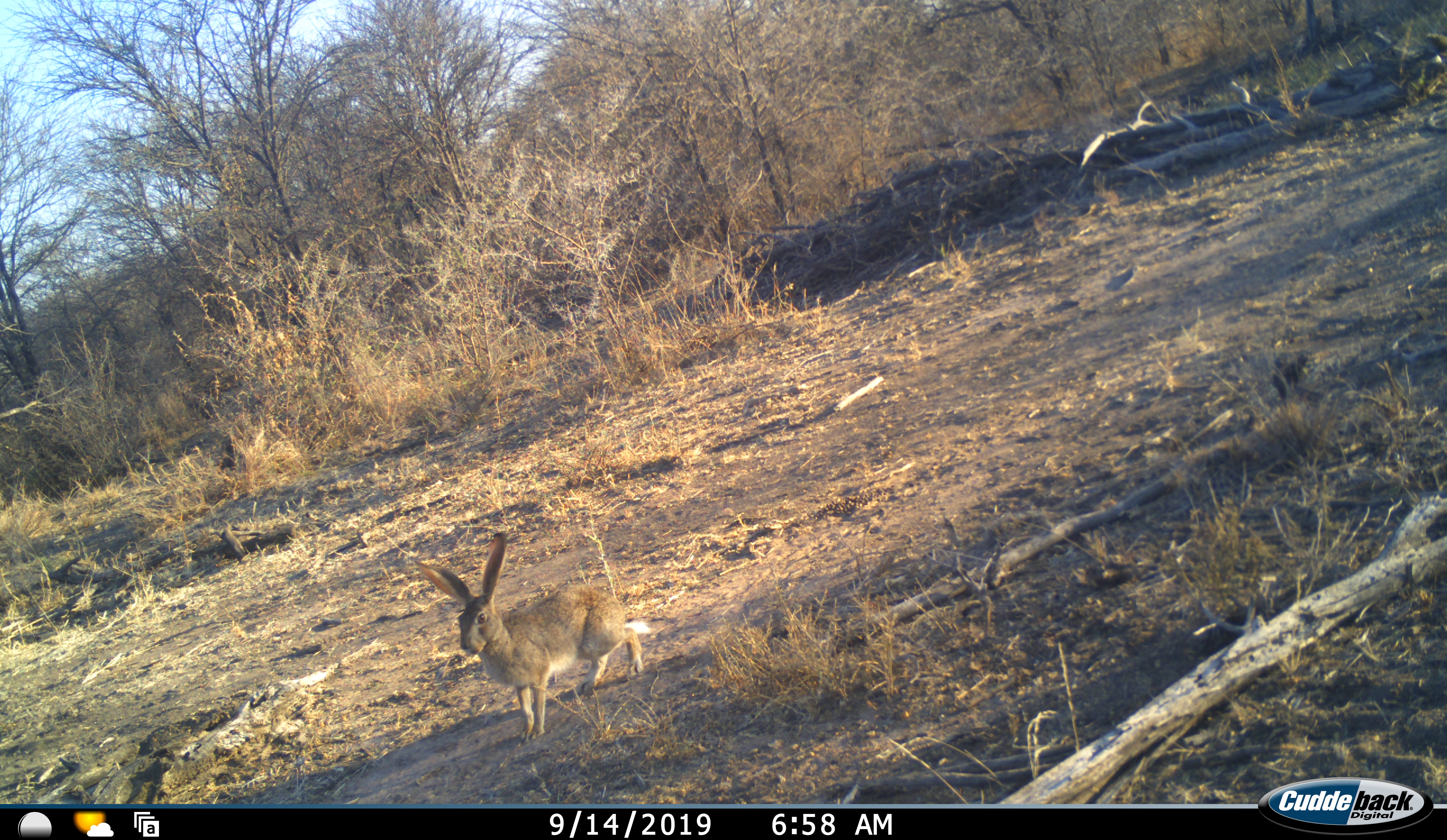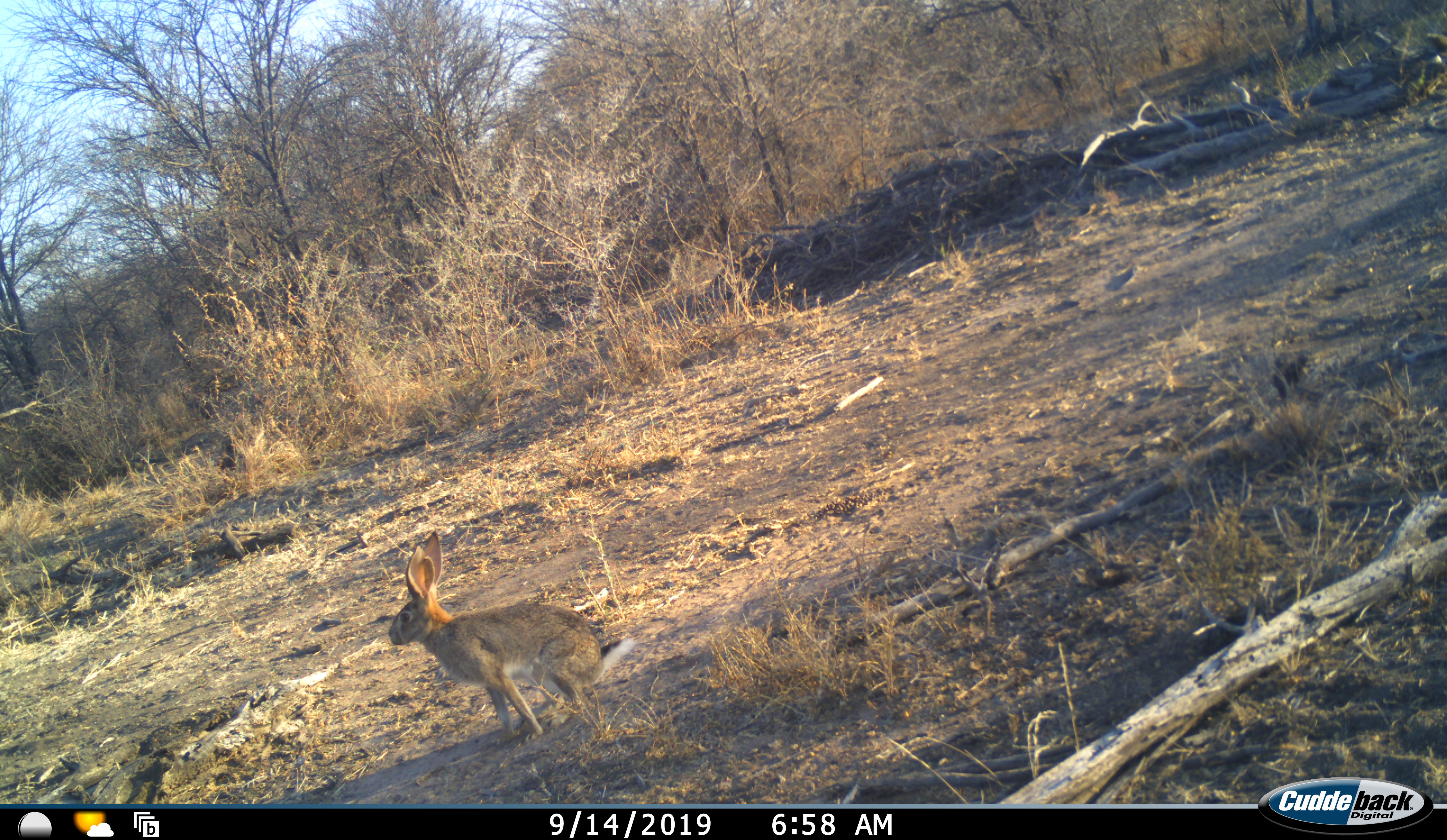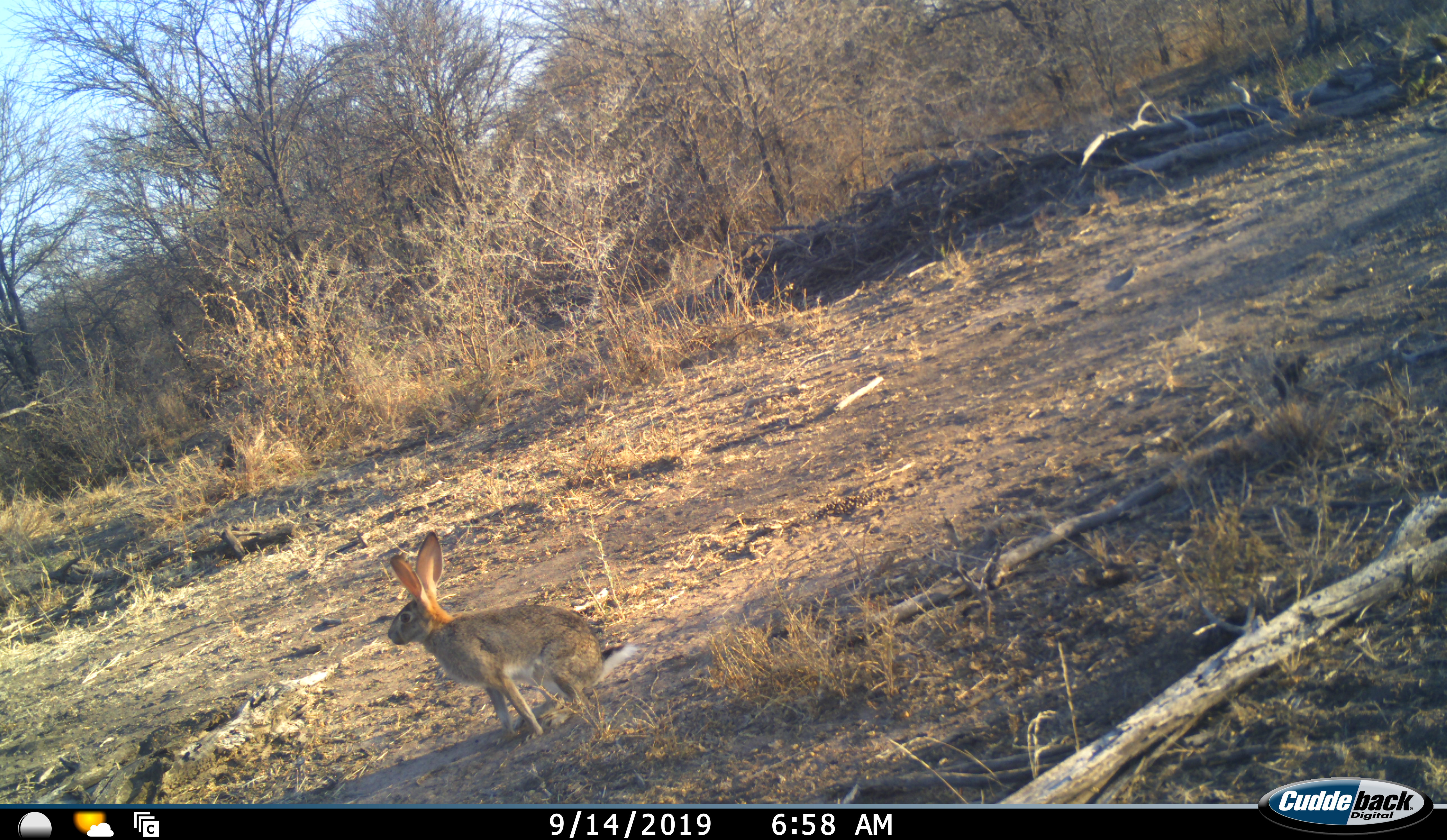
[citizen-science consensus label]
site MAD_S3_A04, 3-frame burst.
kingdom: Animalia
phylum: Chordata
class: Mammalia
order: Lagomorpha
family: Leporidae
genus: Lepus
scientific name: Lepus capensis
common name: cape hare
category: harecape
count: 1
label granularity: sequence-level